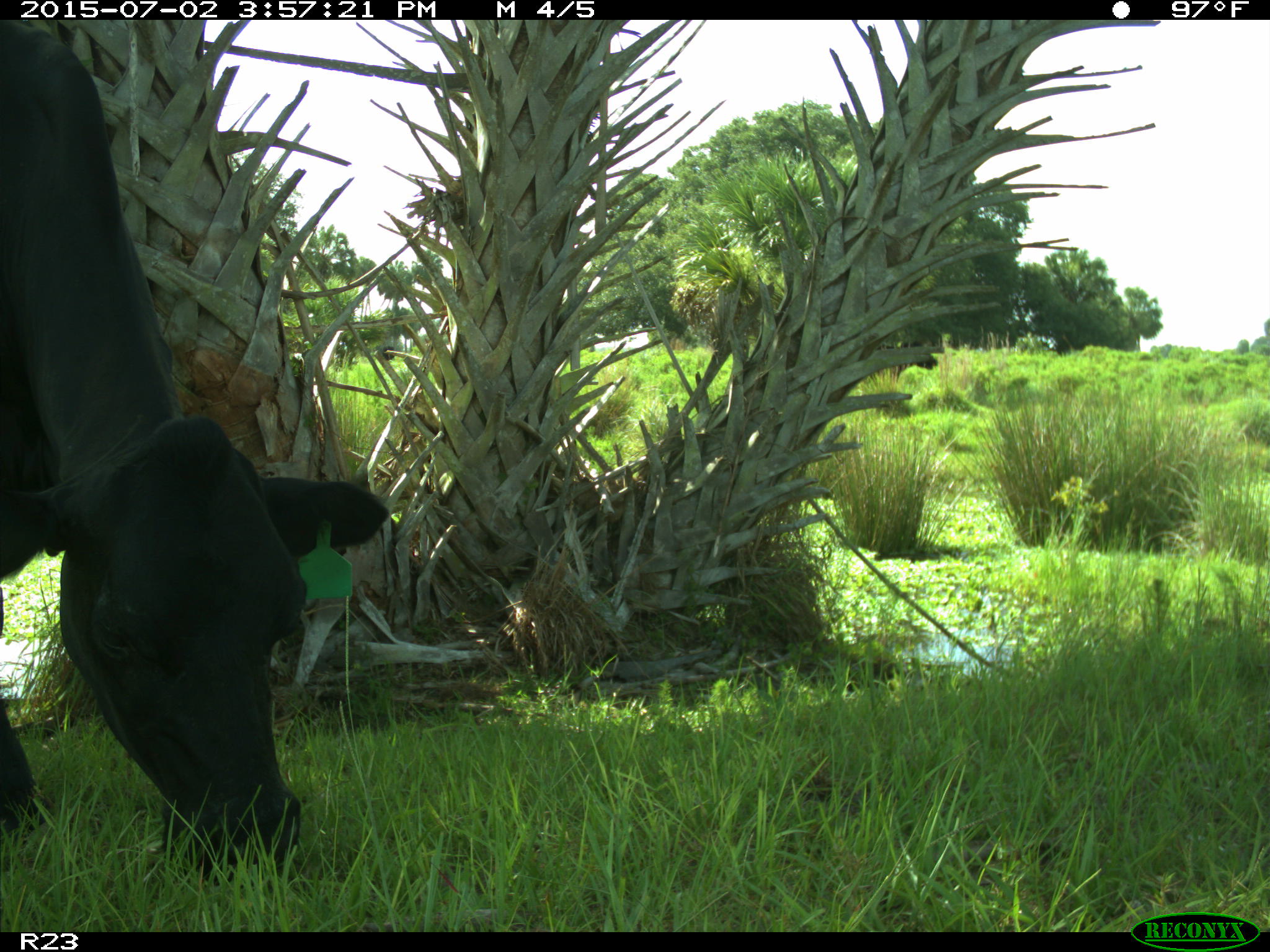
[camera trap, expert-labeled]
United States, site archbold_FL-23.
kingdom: Animalia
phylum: Chordata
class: Mammalia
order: Artiodactyla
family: Bovidae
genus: Bos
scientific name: Bos taurus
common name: domestic cow